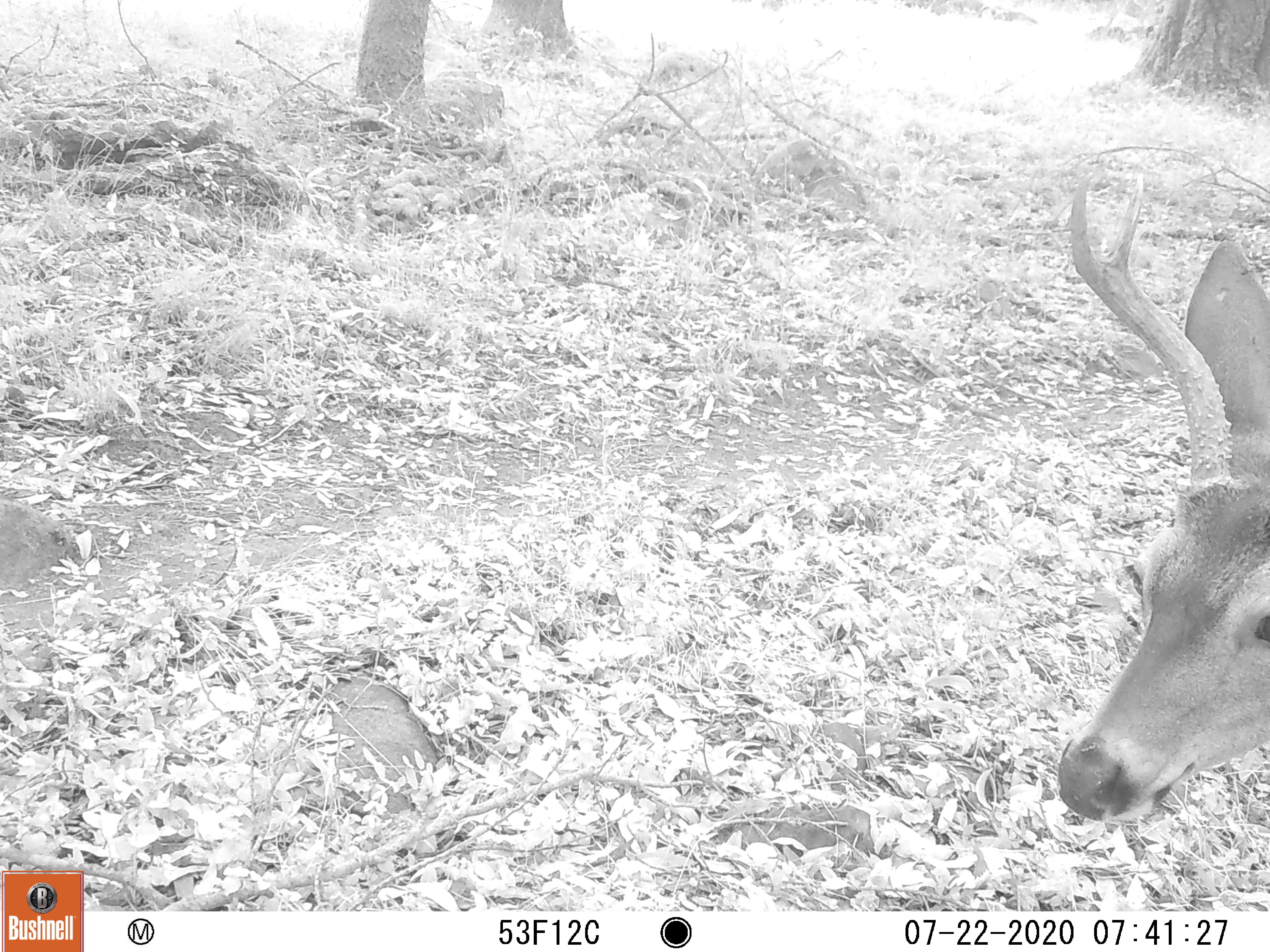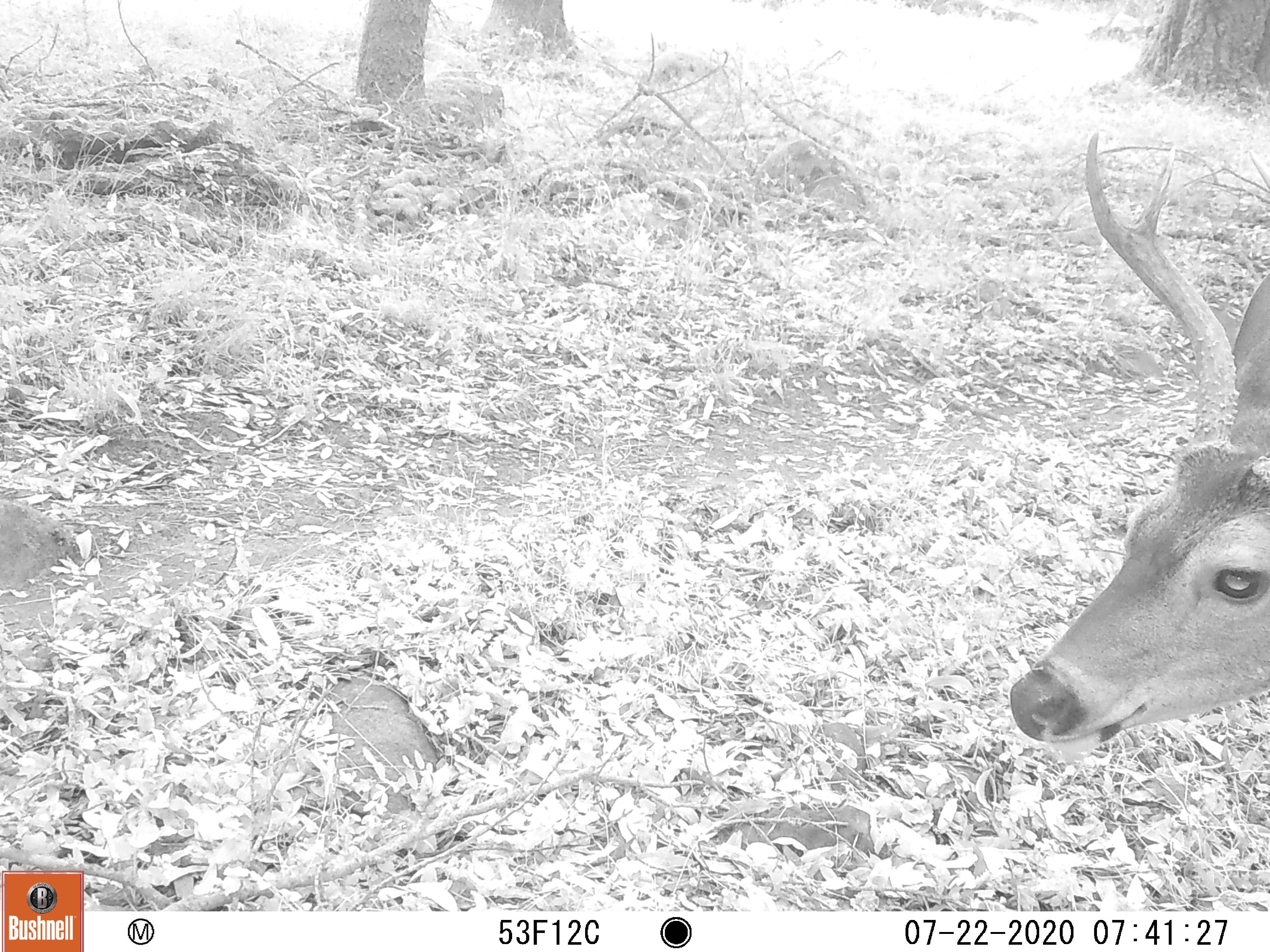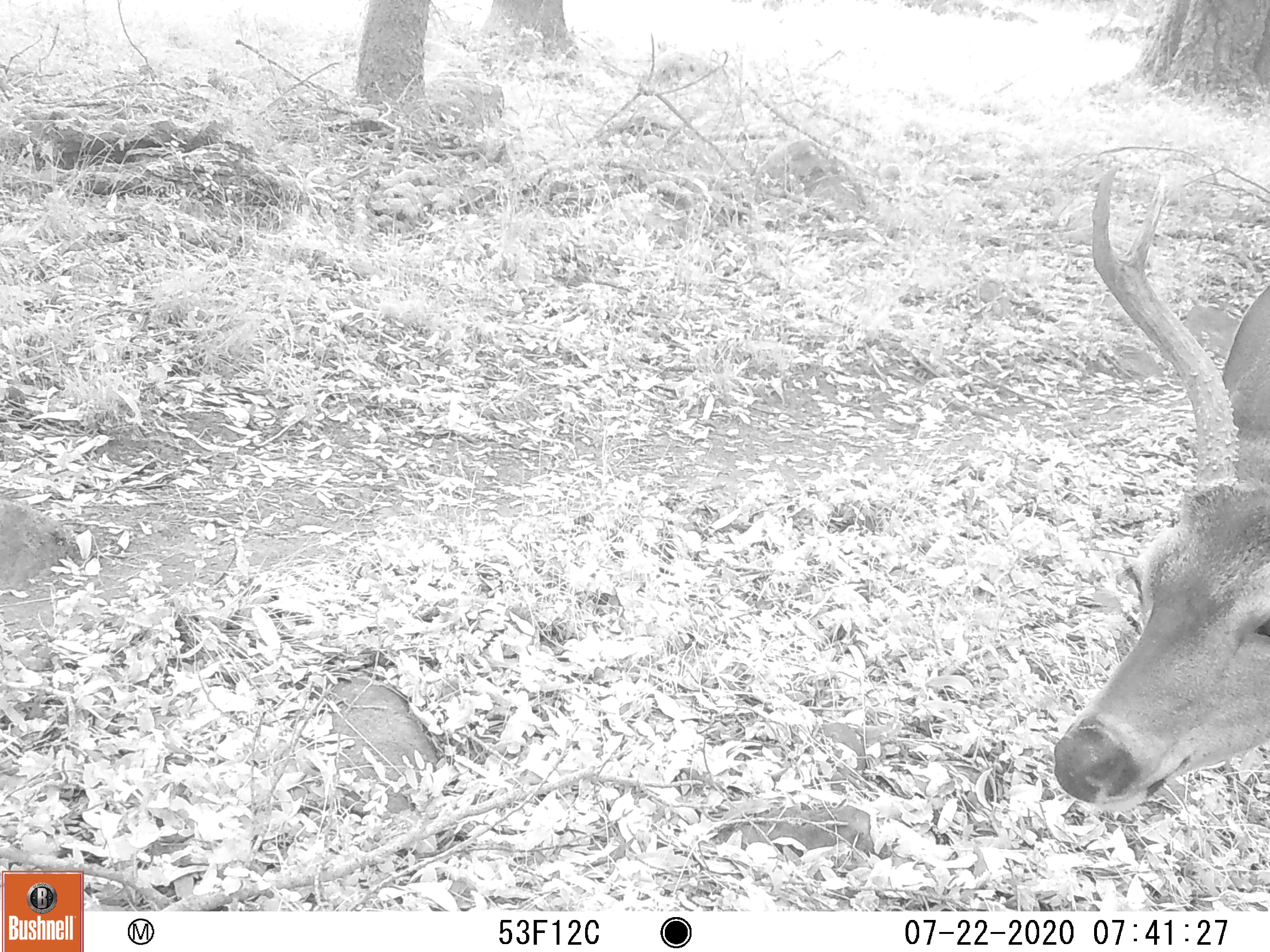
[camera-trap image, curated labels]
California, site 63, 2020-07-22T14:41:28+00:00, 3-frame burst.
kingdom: Animalia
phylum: Chordata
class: Mammalia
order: Artiodactyla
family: Cervidae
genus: Odocoileus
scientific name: Odocoileus hemionus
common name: mule deer